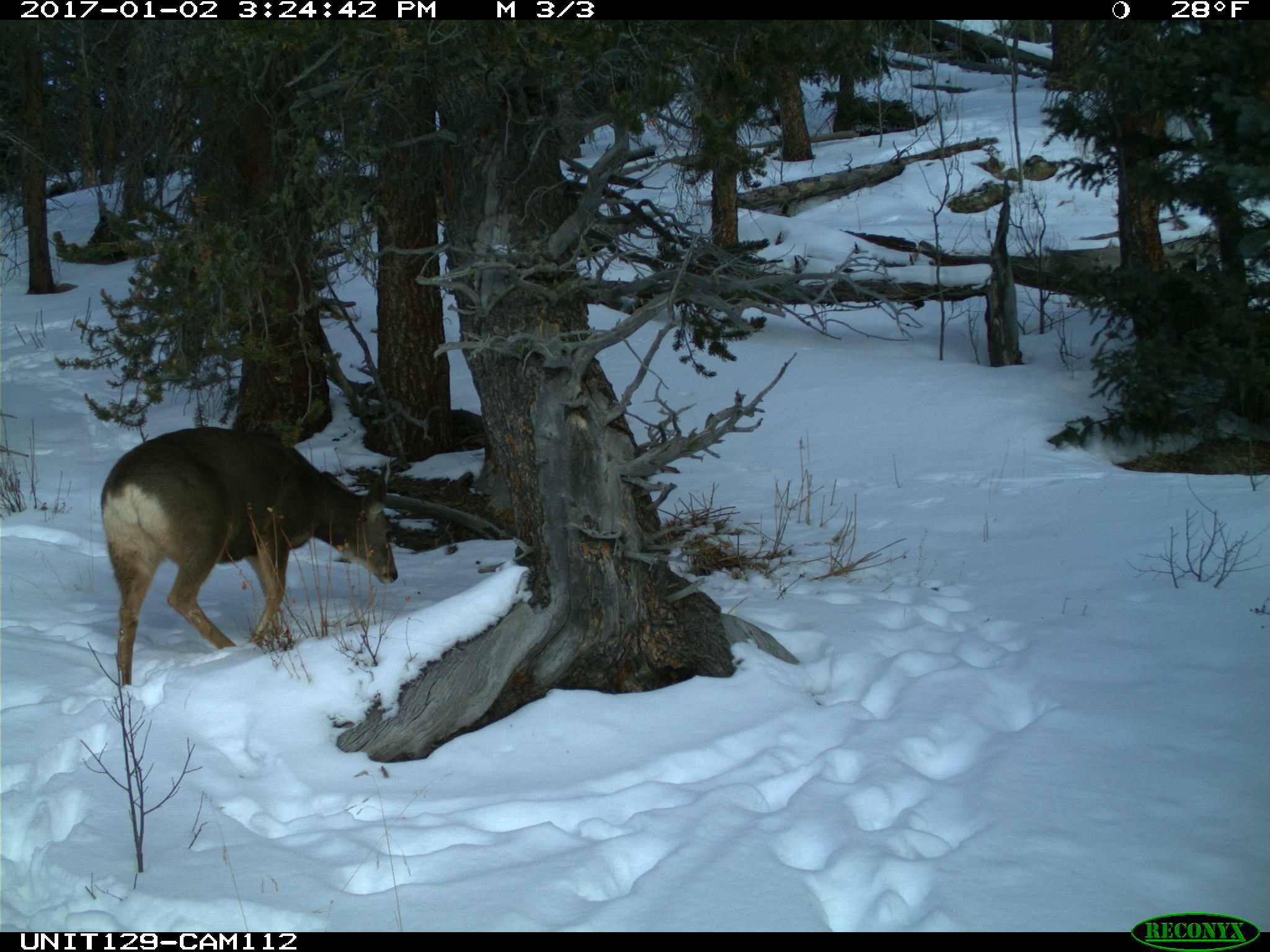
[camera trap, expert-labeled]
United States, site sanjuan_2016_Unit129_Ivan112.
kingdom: Animalia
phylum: Chordata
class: Mammalia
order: Artiodactyla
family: Cervidae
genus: Odocoileus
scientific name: Odocoileus hemionus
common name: mule deer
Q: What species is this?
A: Odocoileus hemionus (mule deer).